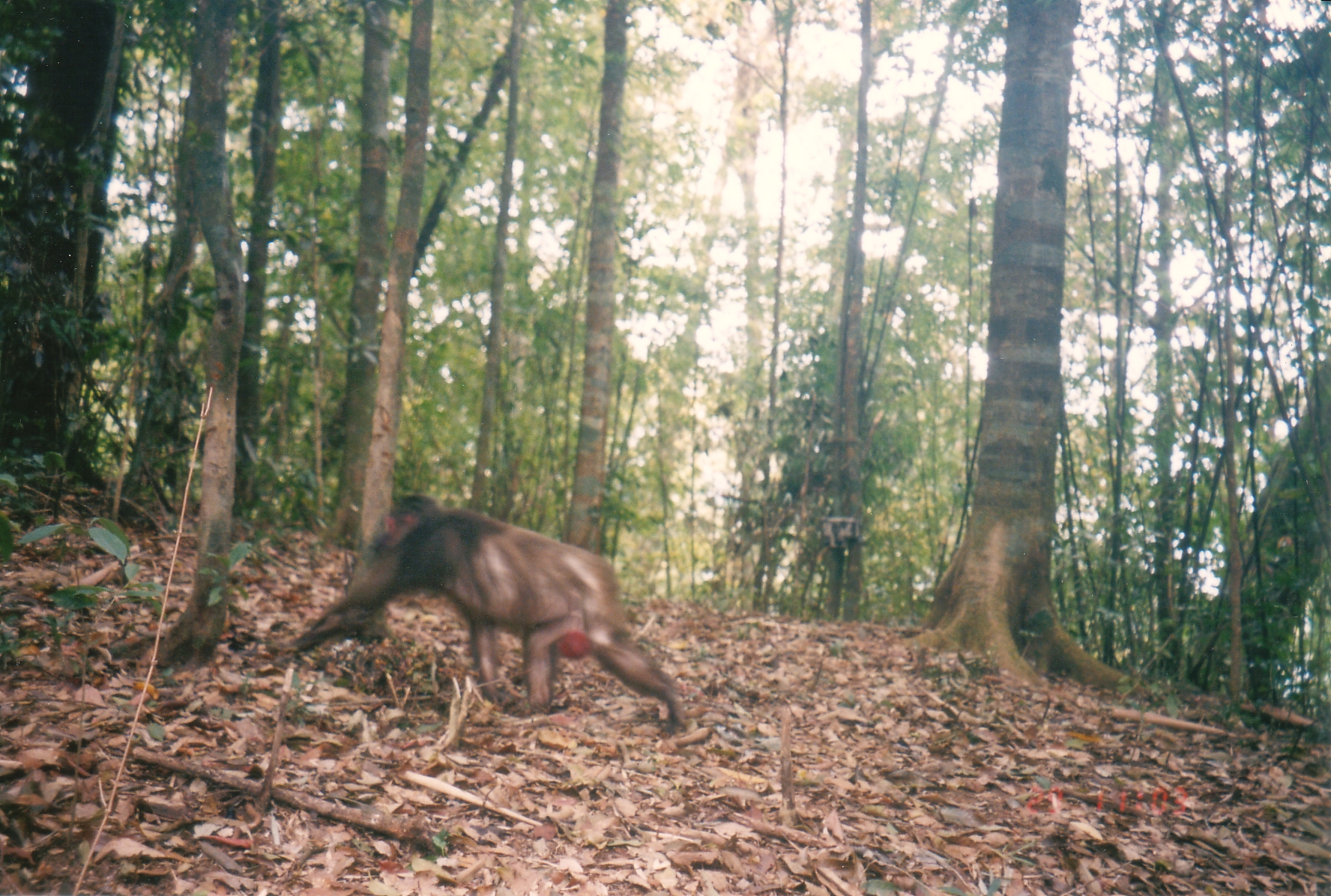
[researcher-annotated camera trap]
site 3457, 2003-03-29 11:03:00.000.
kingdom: Animalia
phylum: Chordata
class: Mammalia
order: Primates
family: Cercopithecidae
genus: Macaca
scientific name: Macaca arctoides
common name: stump-tailed macaque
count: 1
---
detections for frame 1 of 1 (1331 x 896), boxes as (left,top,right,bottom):
macaca arctoides: (265,492,692,737)